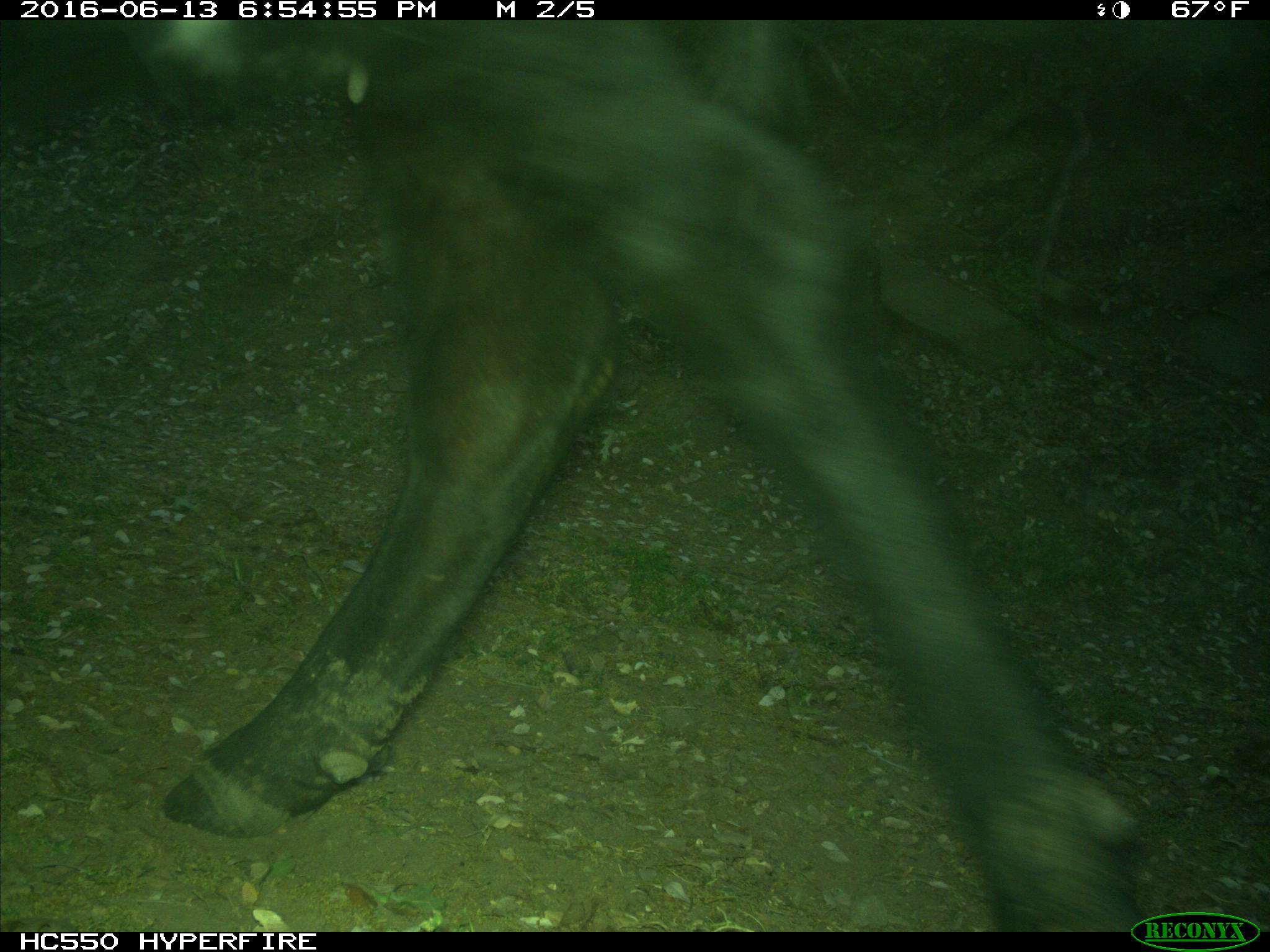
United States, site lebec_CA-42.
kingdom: Animalia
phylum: Chordata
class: Mammalia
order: Artiodactyla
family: Bovidae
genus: Bos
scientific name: Bos taurus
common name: domestic cow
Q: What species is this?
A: Bos taurus (domestic cow).